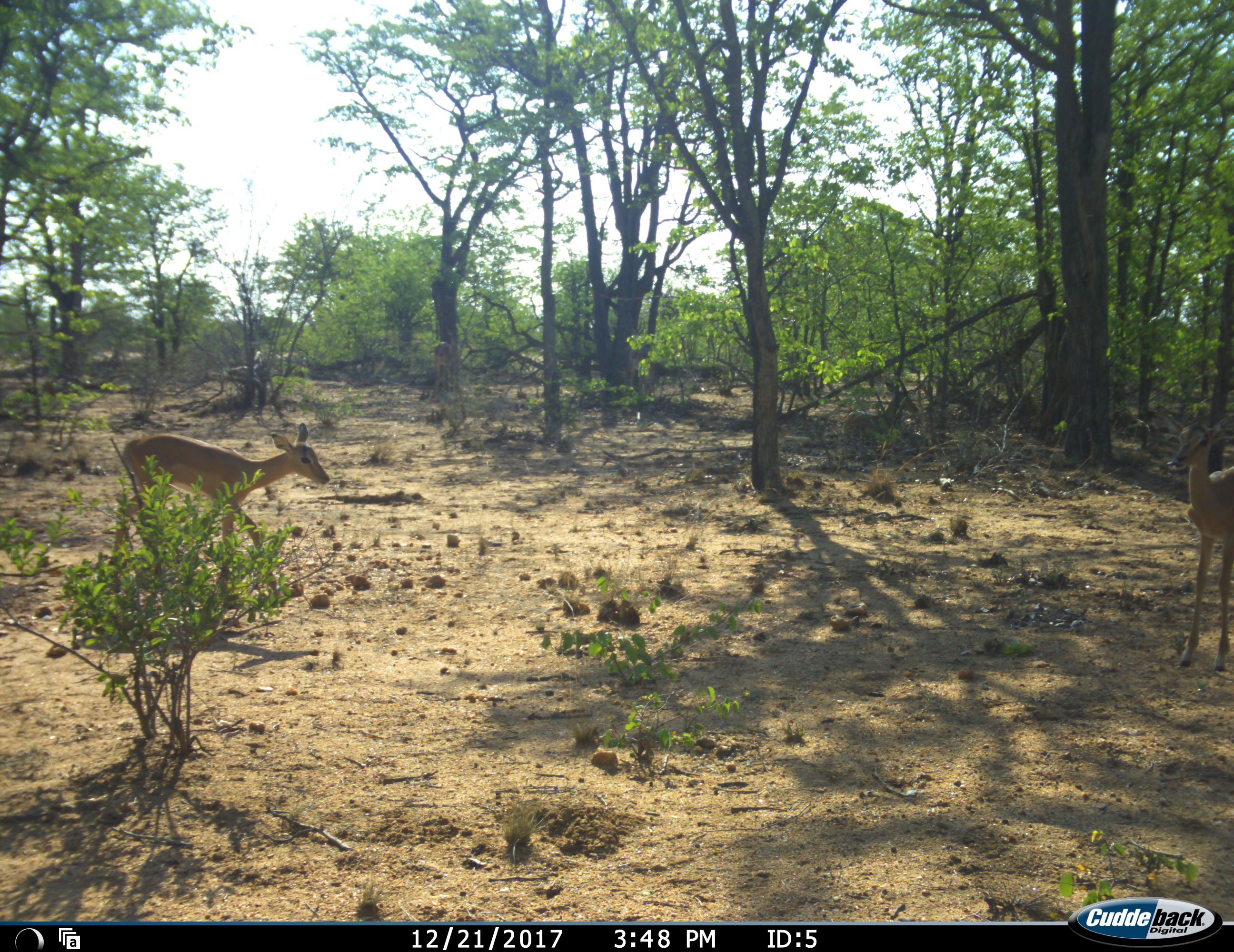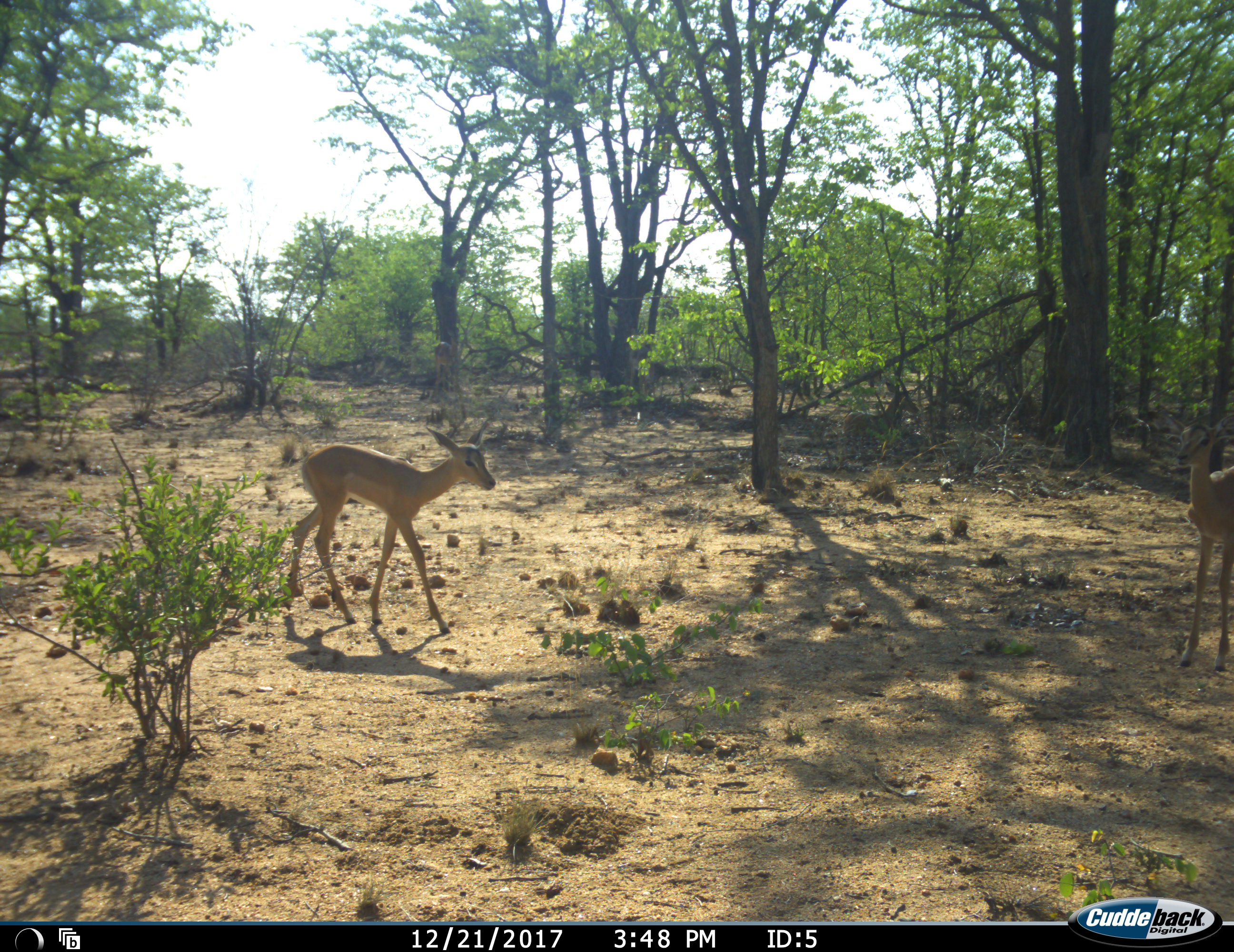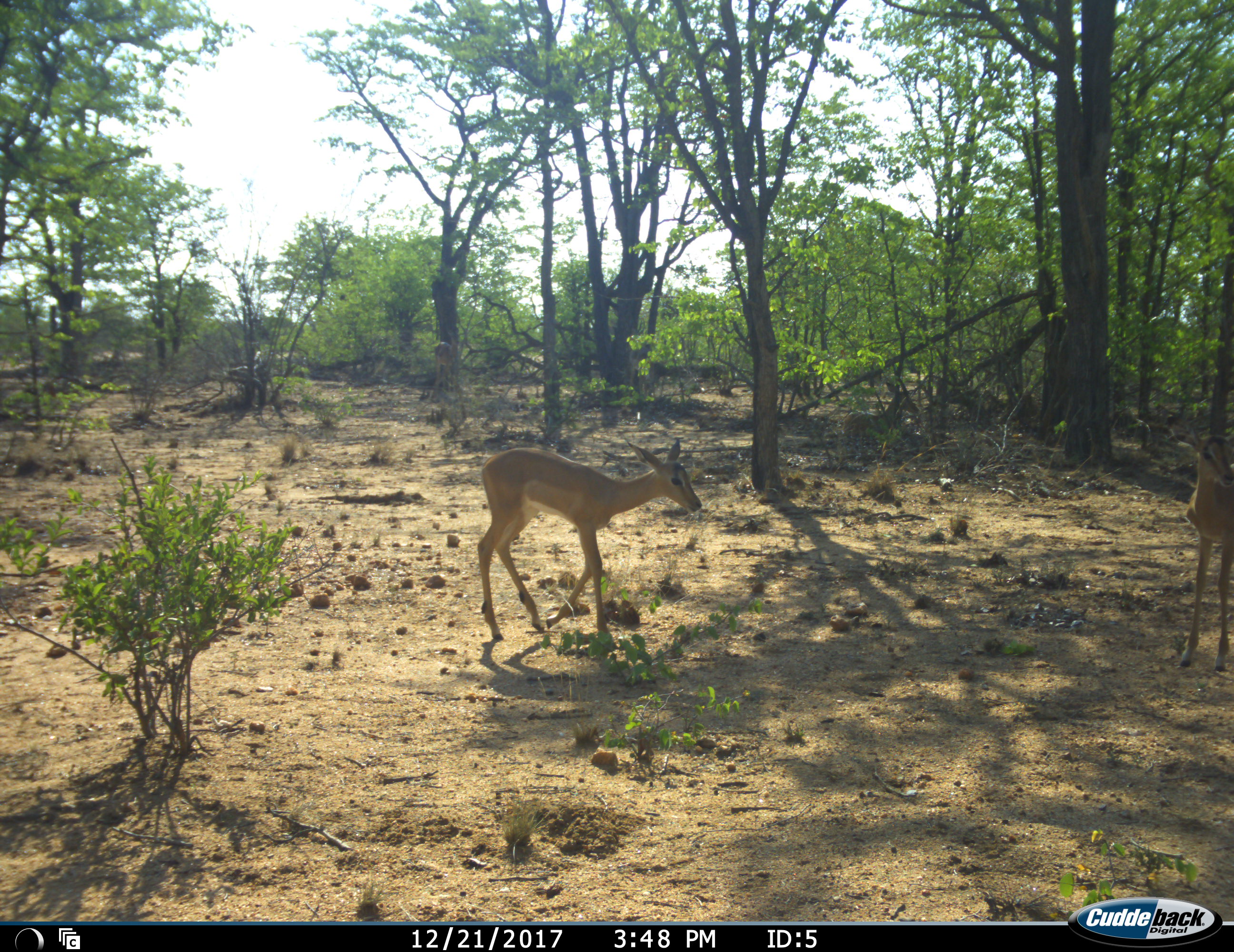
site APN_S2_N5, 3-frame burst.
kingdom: Animalia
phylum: Chordata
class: Mammalia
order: Artiodactyla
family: Bovidae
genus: Aepyceros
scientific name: Aepyceros melampus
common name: impala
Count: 2.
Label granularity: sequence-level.